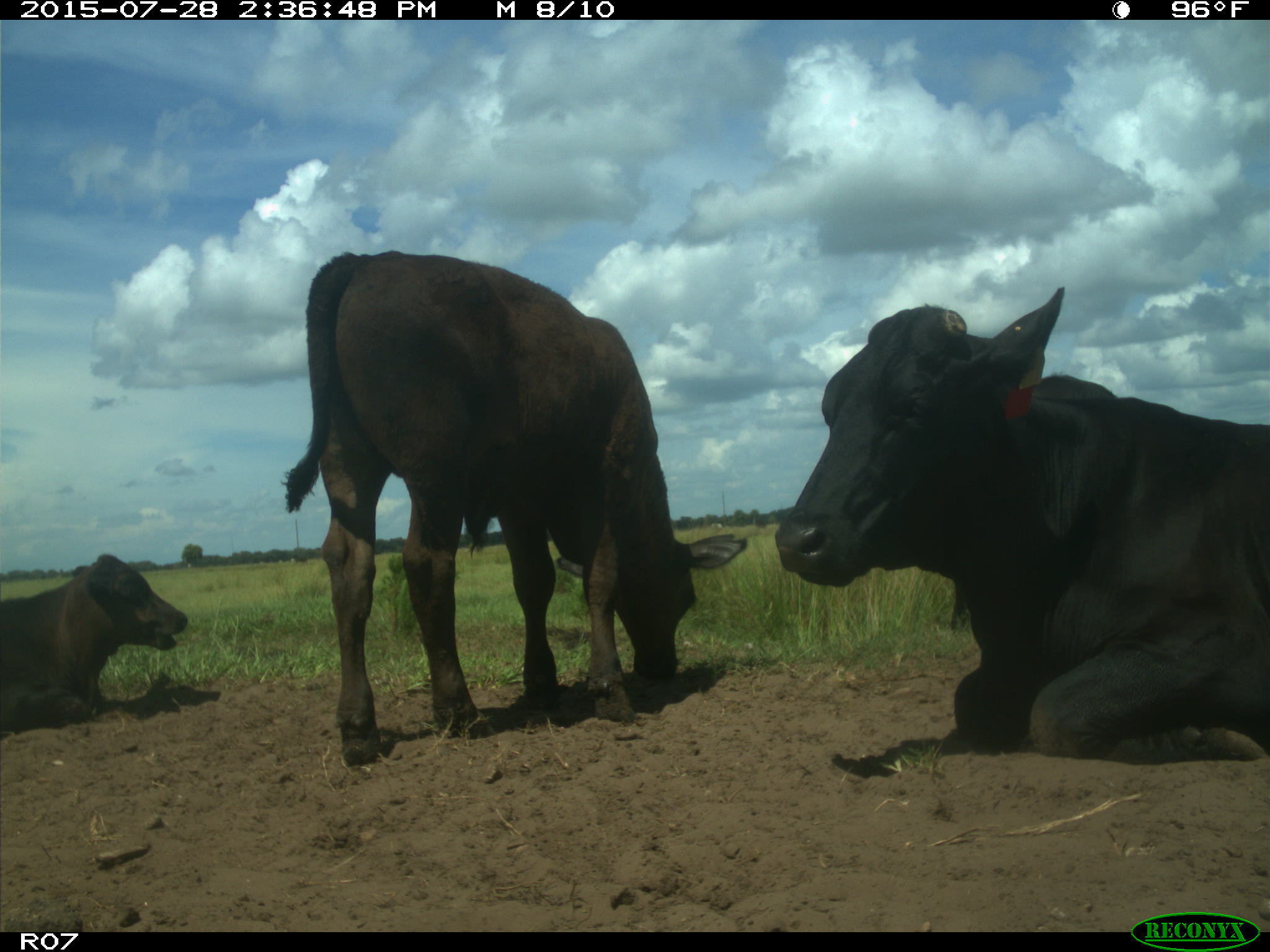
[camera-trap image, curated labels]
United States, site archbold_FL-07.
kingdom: Animalia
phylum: Chordata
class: Mammalia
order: Artiodactyla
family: Bovidae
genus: Bos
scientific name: Bos taurus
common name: domestic cow